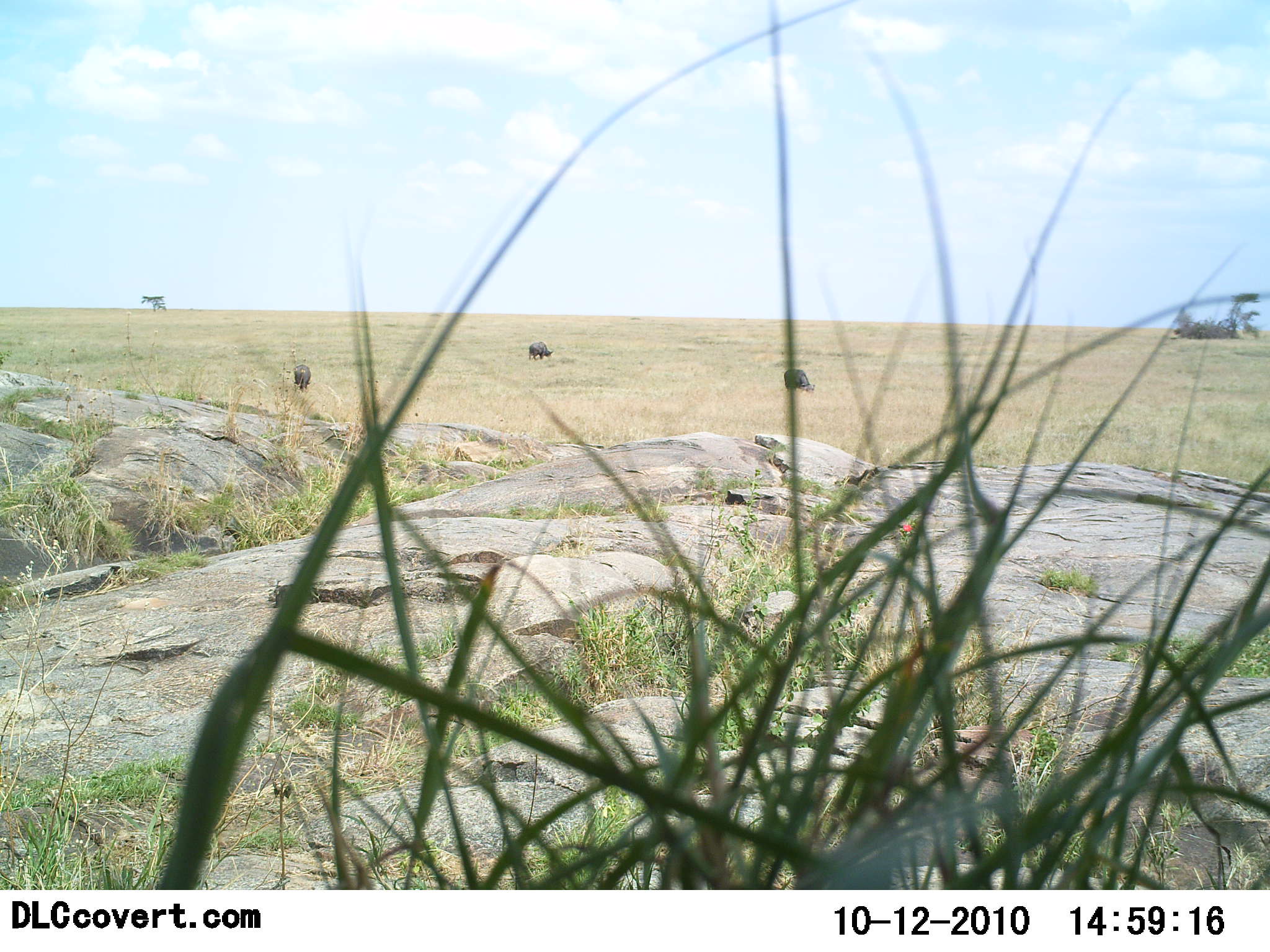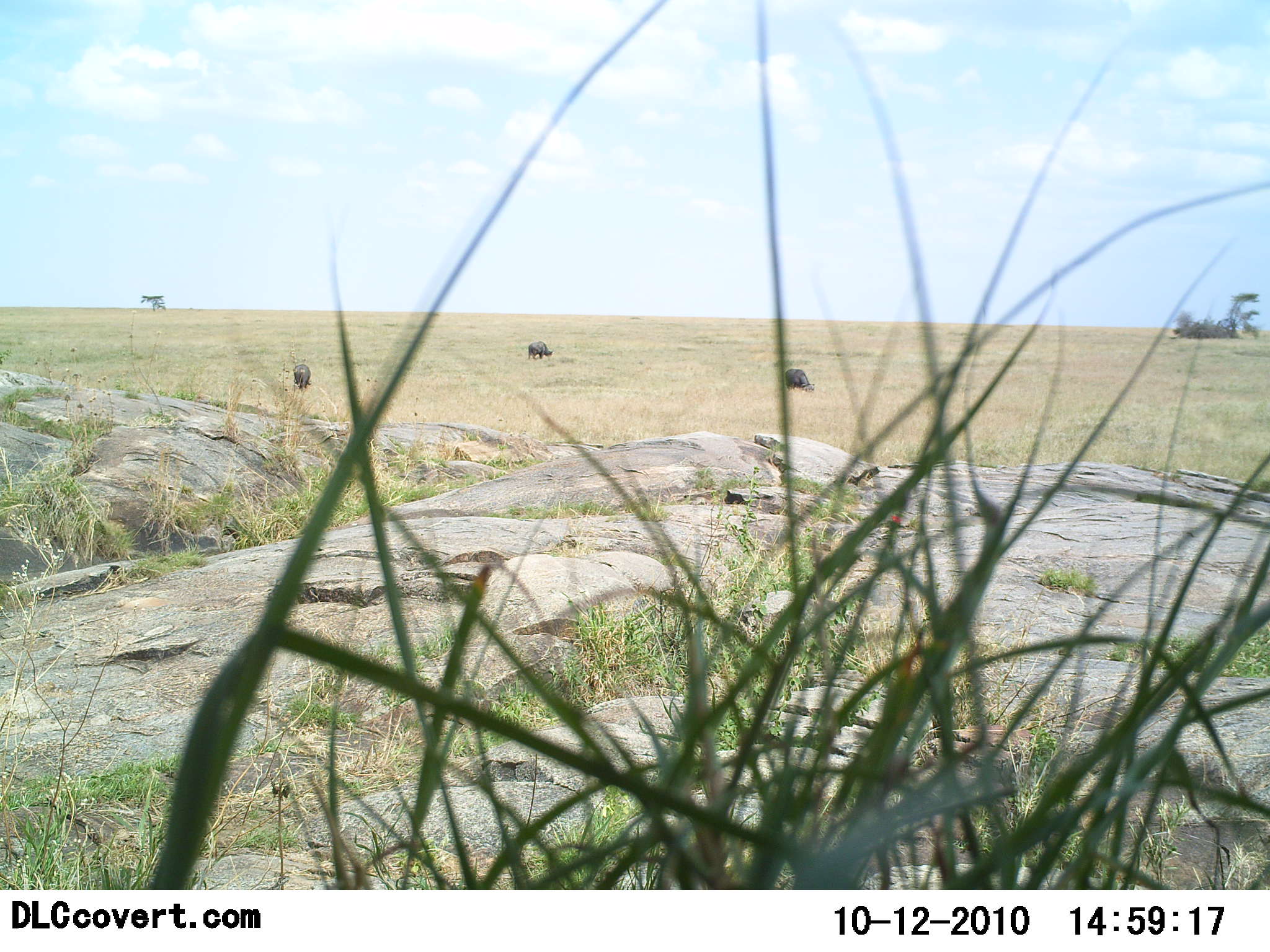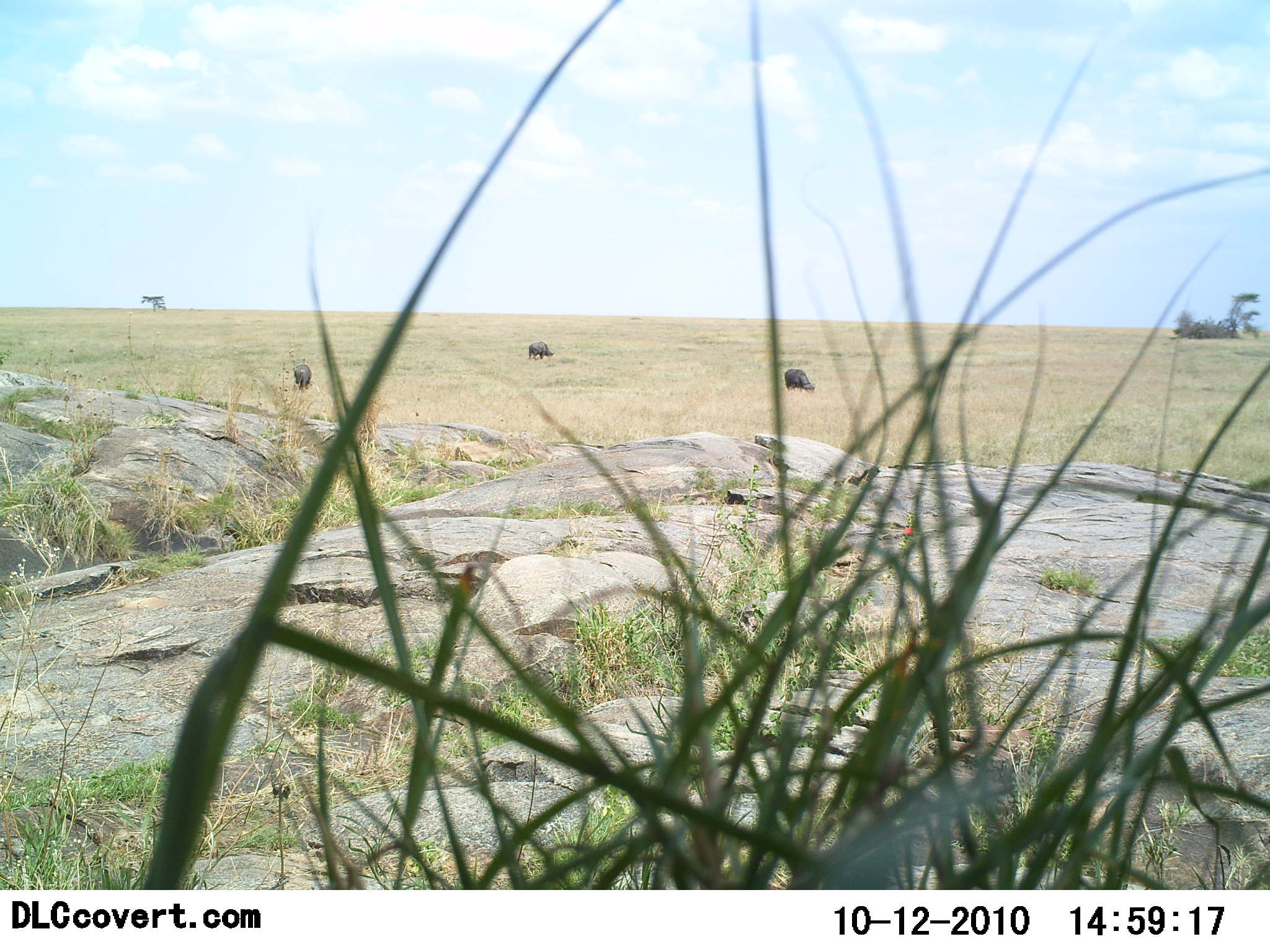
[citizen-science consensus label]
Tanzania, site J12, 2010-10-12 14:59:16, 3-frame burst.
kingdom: Animalia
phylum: Chordata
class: Mammalia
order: Artiodactyla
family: Bovidae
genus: Syncerus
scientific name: Syncerus caffer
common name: cape buffalo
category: buffalo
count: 3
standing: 25%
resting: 0%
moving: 0%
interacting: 0%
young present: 0%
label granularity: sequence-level